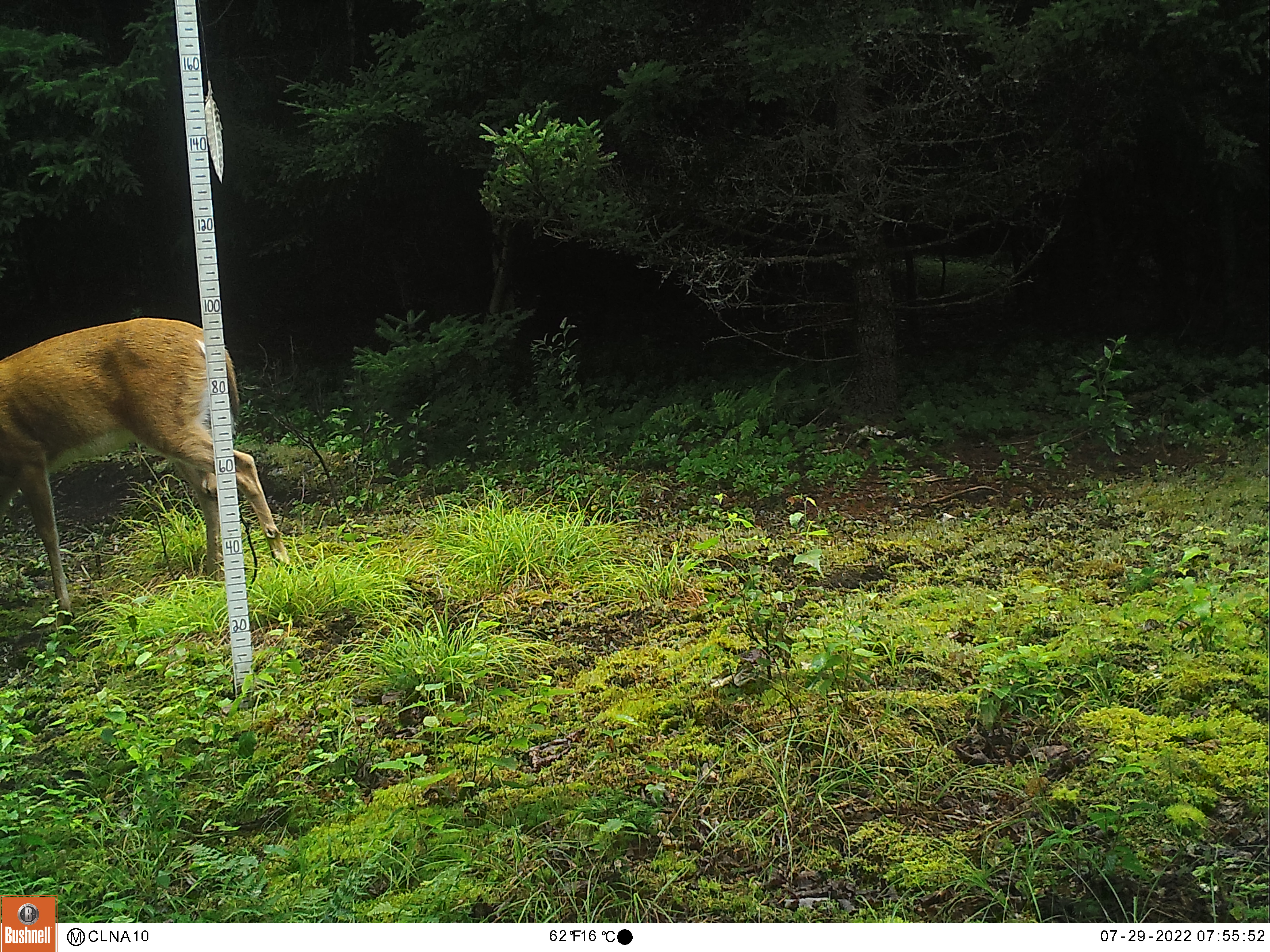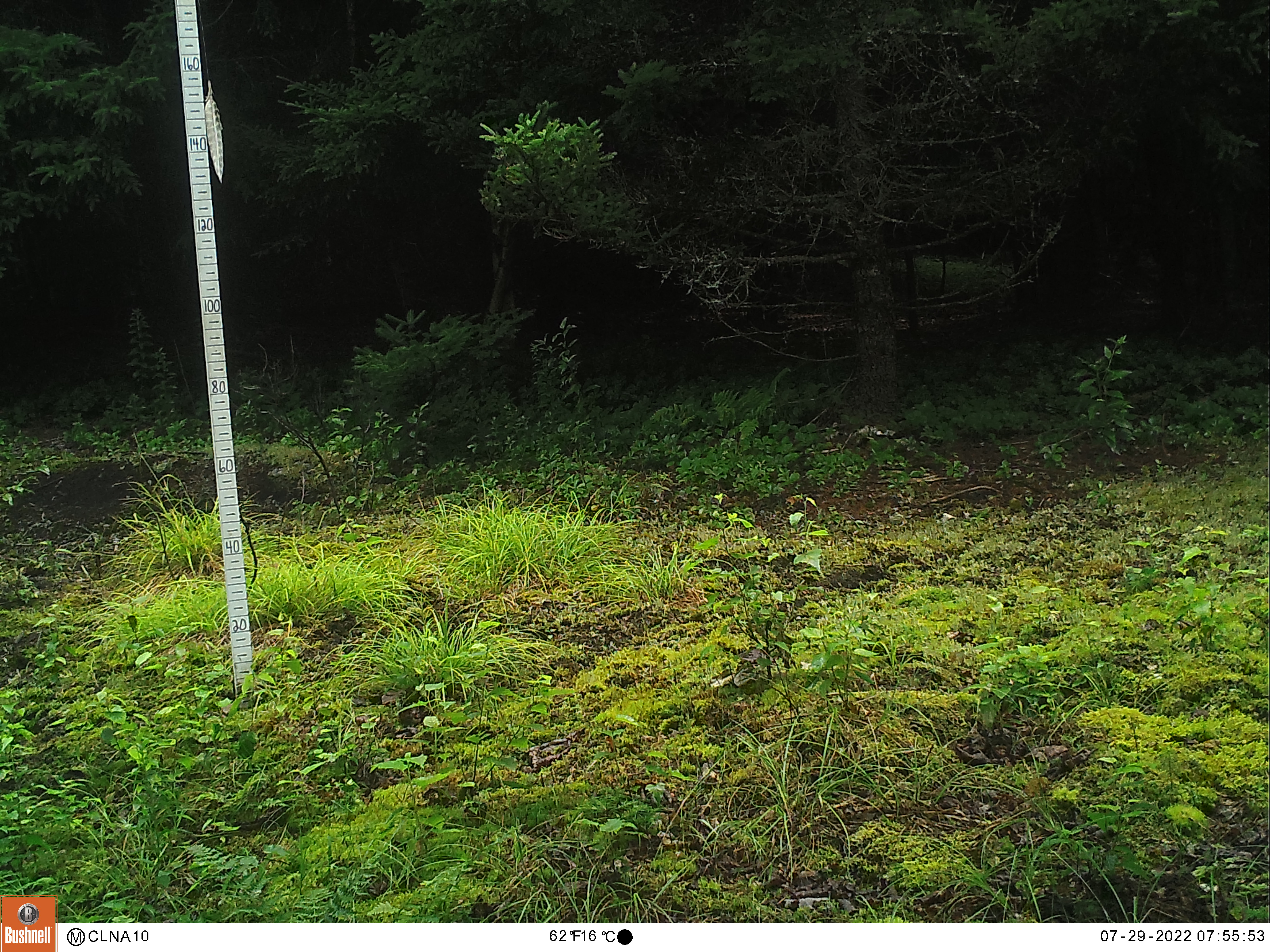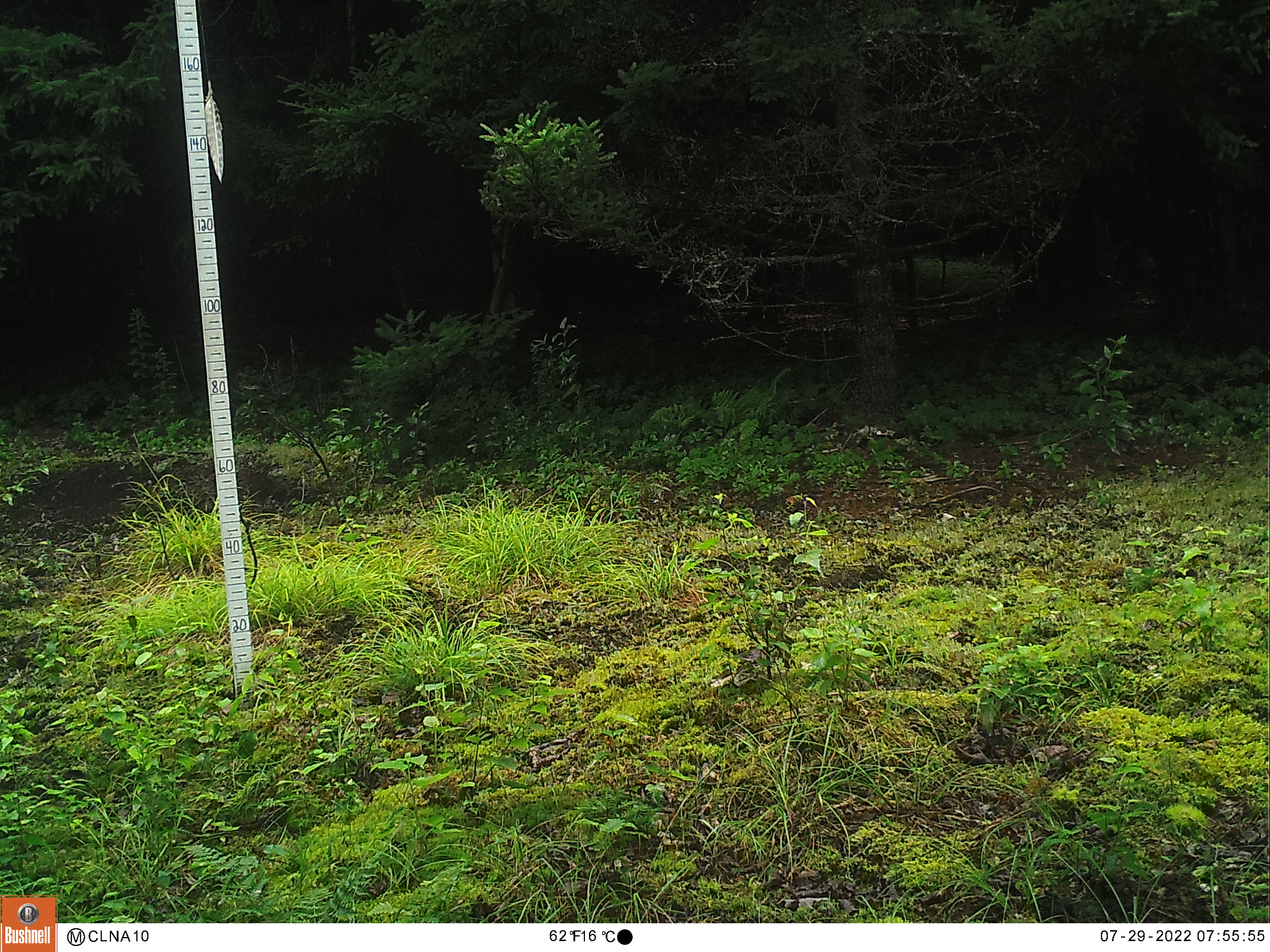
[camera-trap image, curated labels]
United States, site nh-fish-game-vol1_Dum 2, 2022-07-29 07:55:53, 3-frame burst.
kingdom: Animalia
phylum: Chordata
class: Mammalia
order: Artiodactyla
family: Cervidae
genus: Odocoileus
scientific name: Odocoileus virginianus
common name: white-tailed deer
White-tailed deer (Odocoileus virginianus).